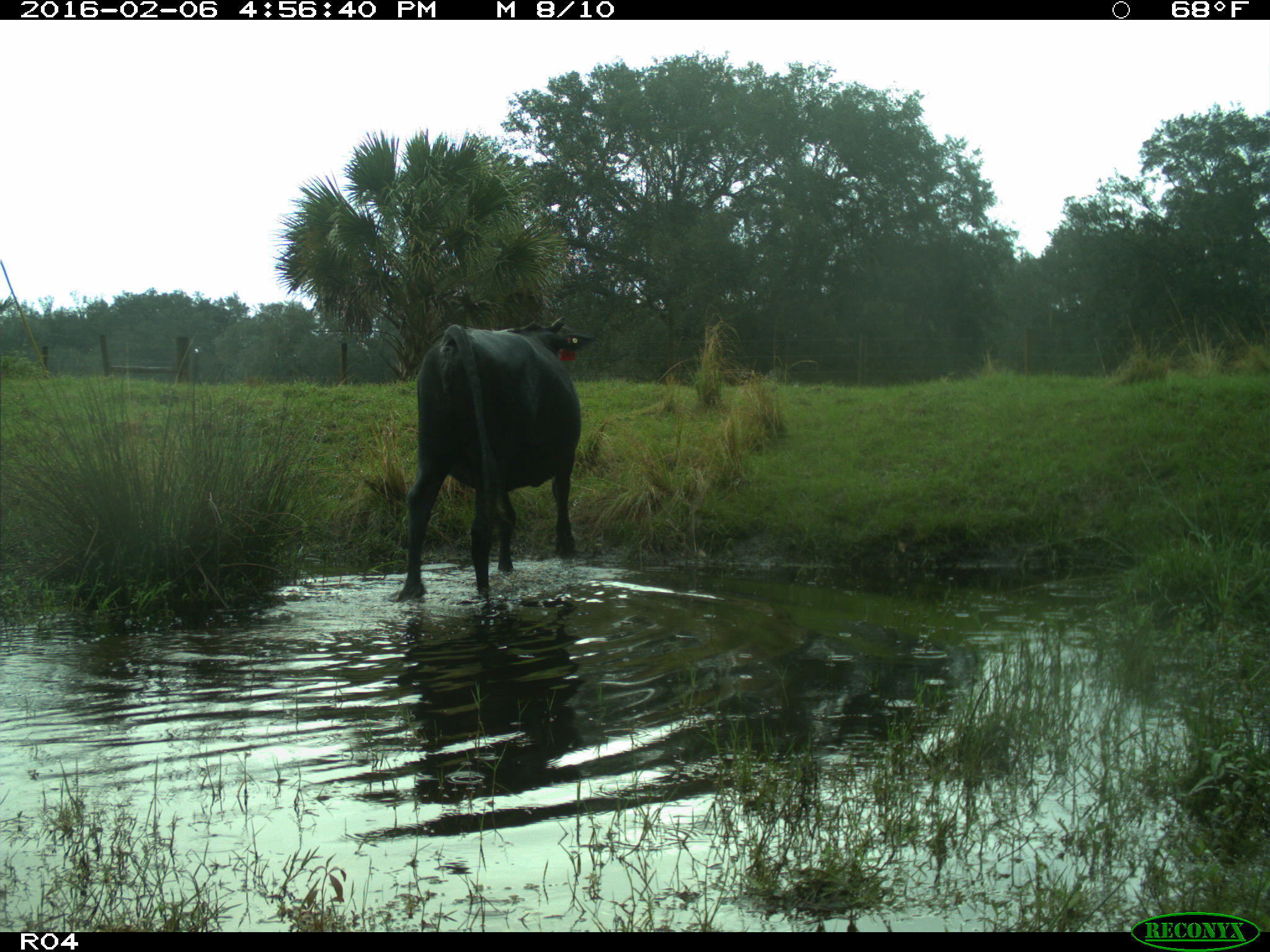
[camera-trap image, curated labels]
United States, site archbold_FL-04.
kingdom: Animalia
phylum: Chordata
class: Mammalia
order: Artiodactyla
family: Bovidae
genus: Bos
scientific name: Bos taurus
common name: domestic cow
Bos taurus (domestic cow).